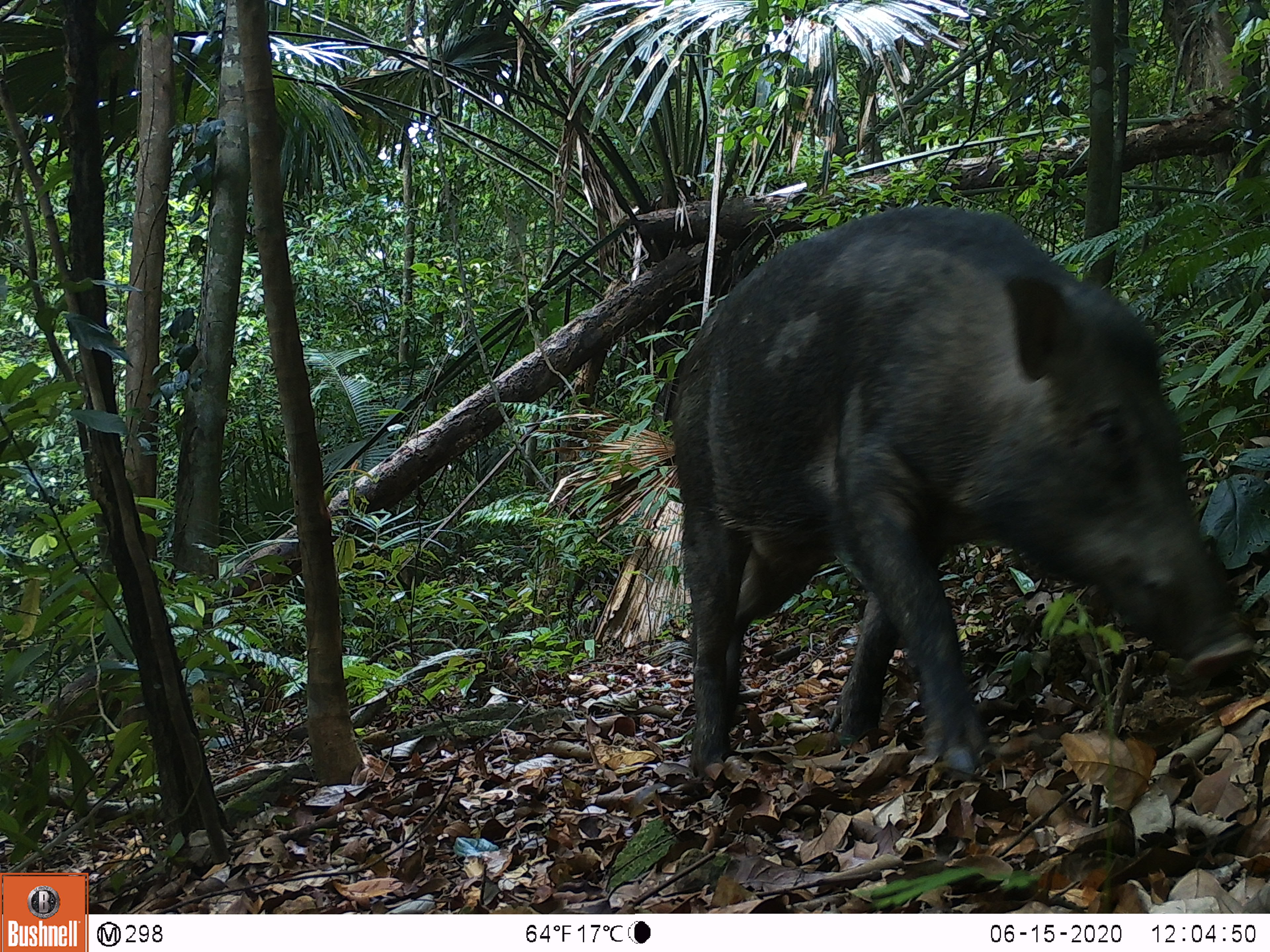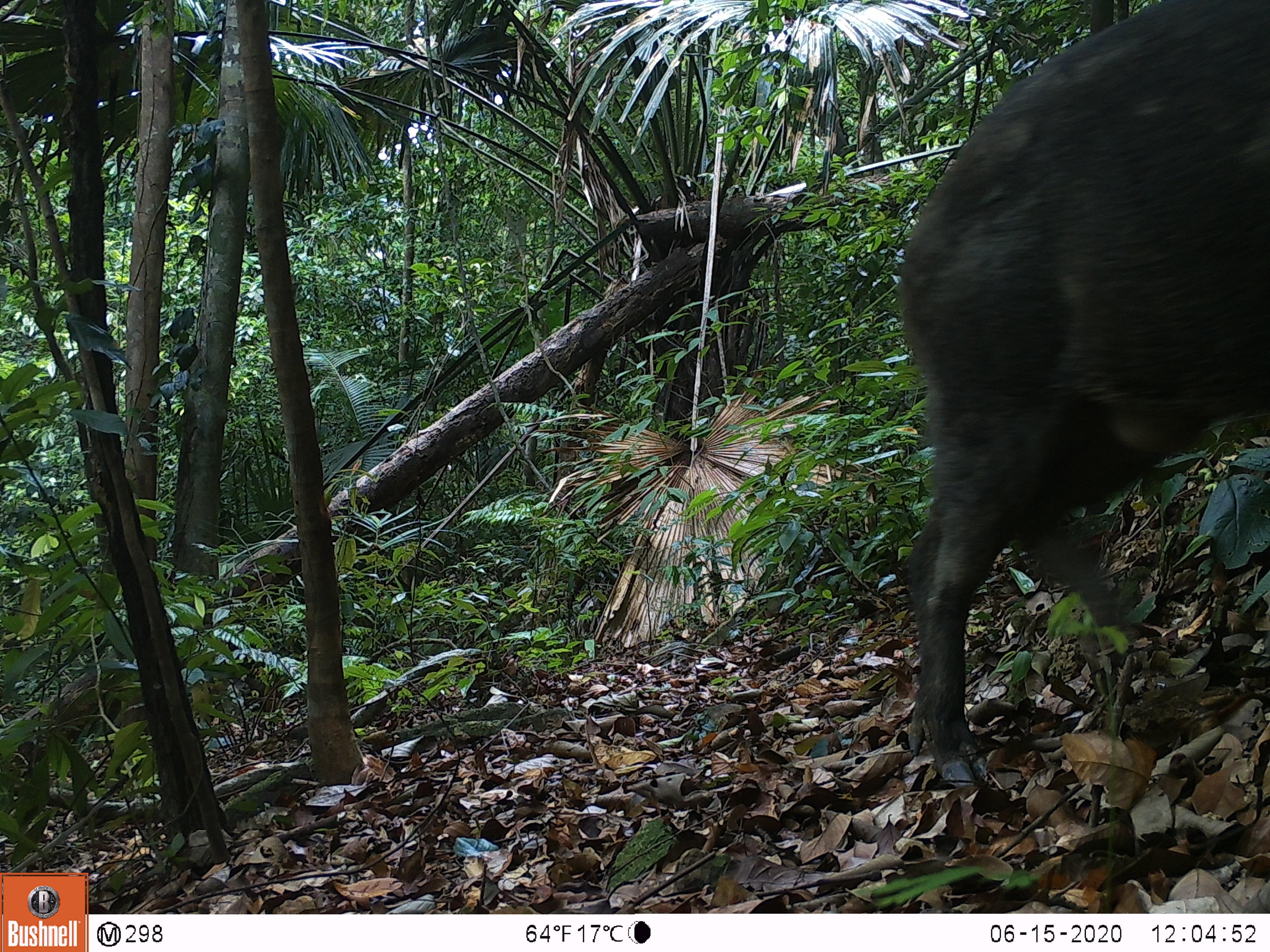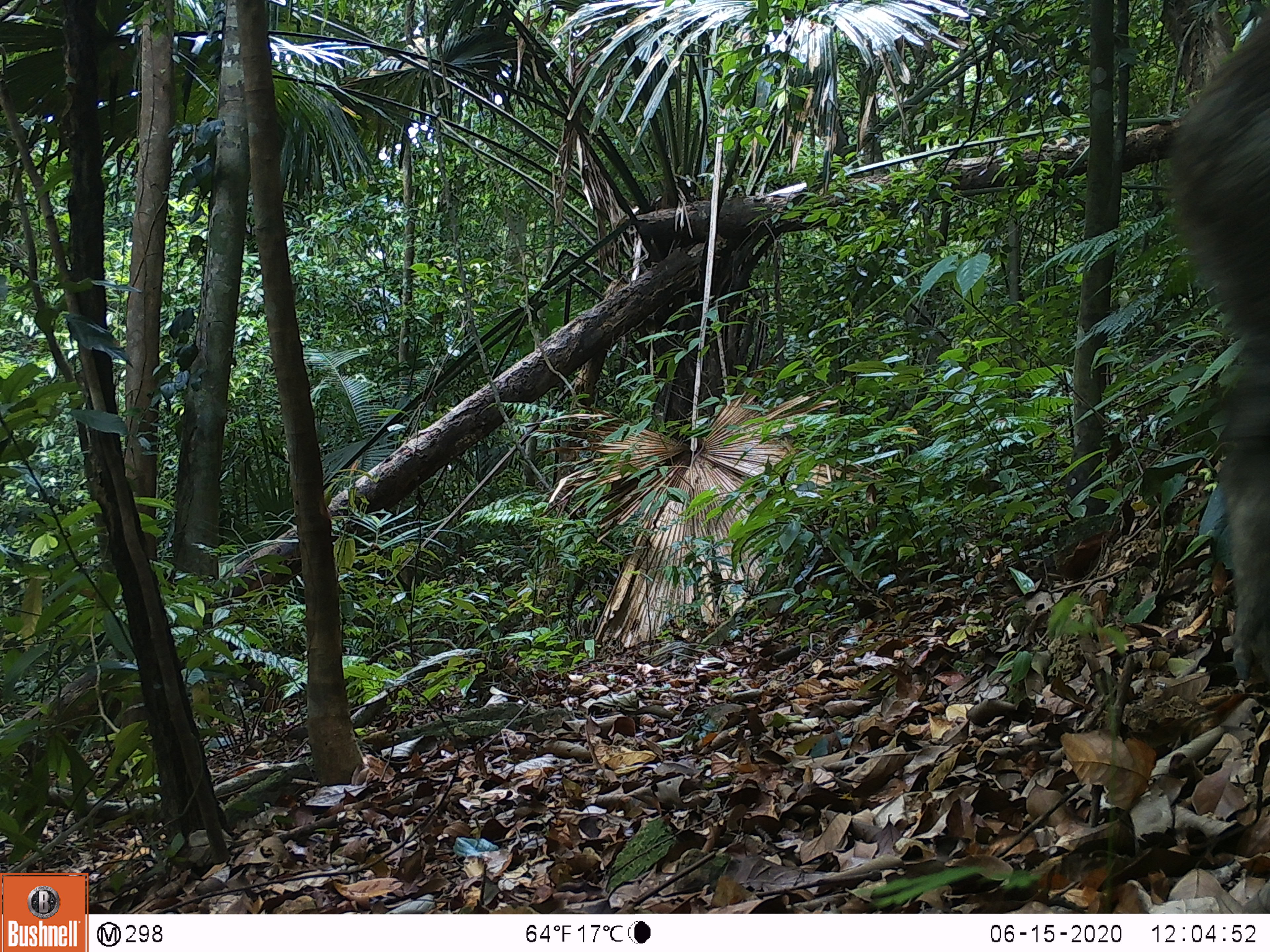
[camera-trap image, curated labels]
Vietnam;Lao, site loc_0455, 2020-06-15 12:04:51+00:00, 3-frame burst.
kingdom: Animalia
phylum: Chordata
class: Mammalia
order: Artiodactyla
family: Suidae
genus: Sus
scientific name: Sus scrofa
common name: eurasian wild pig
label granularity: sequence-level